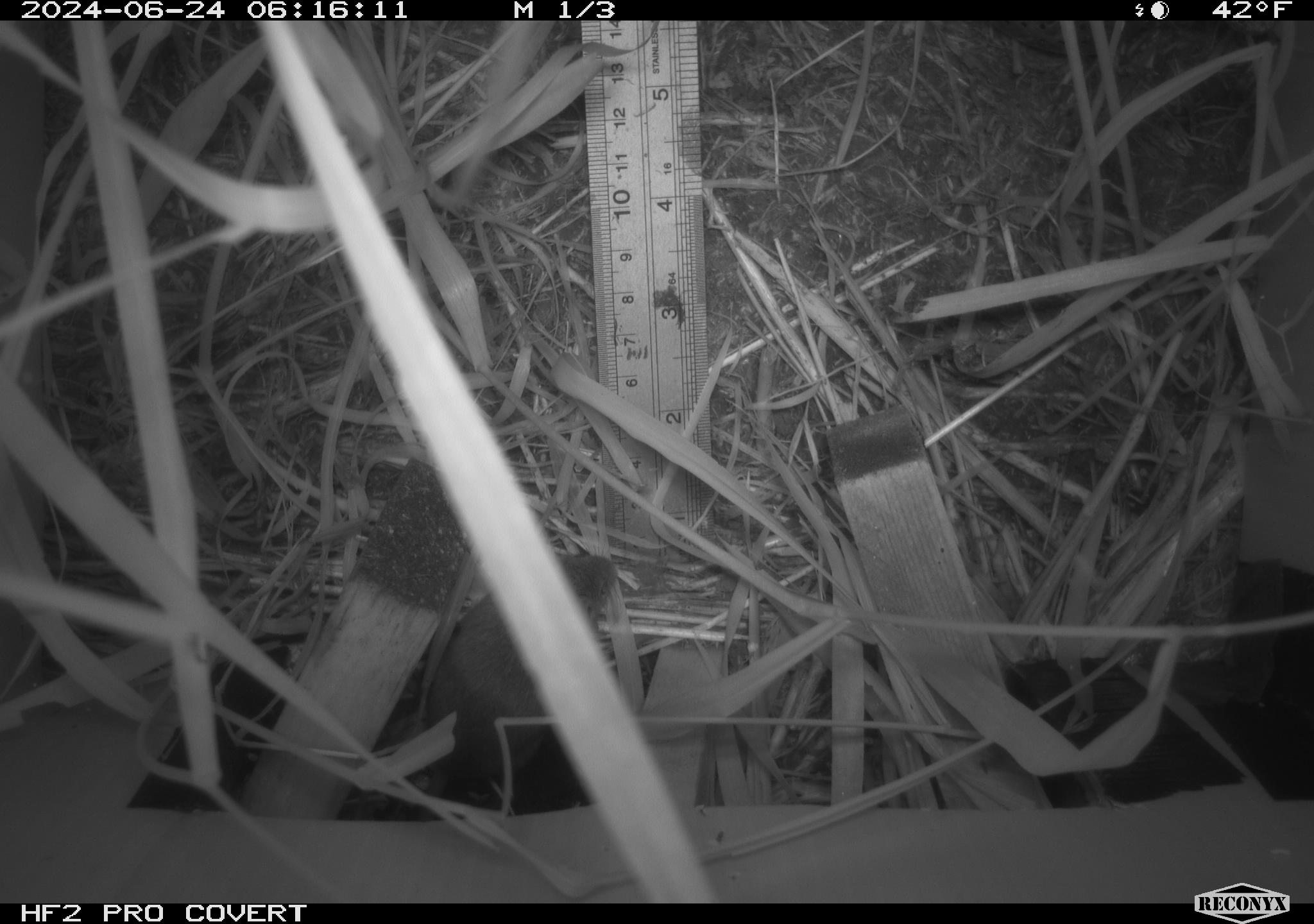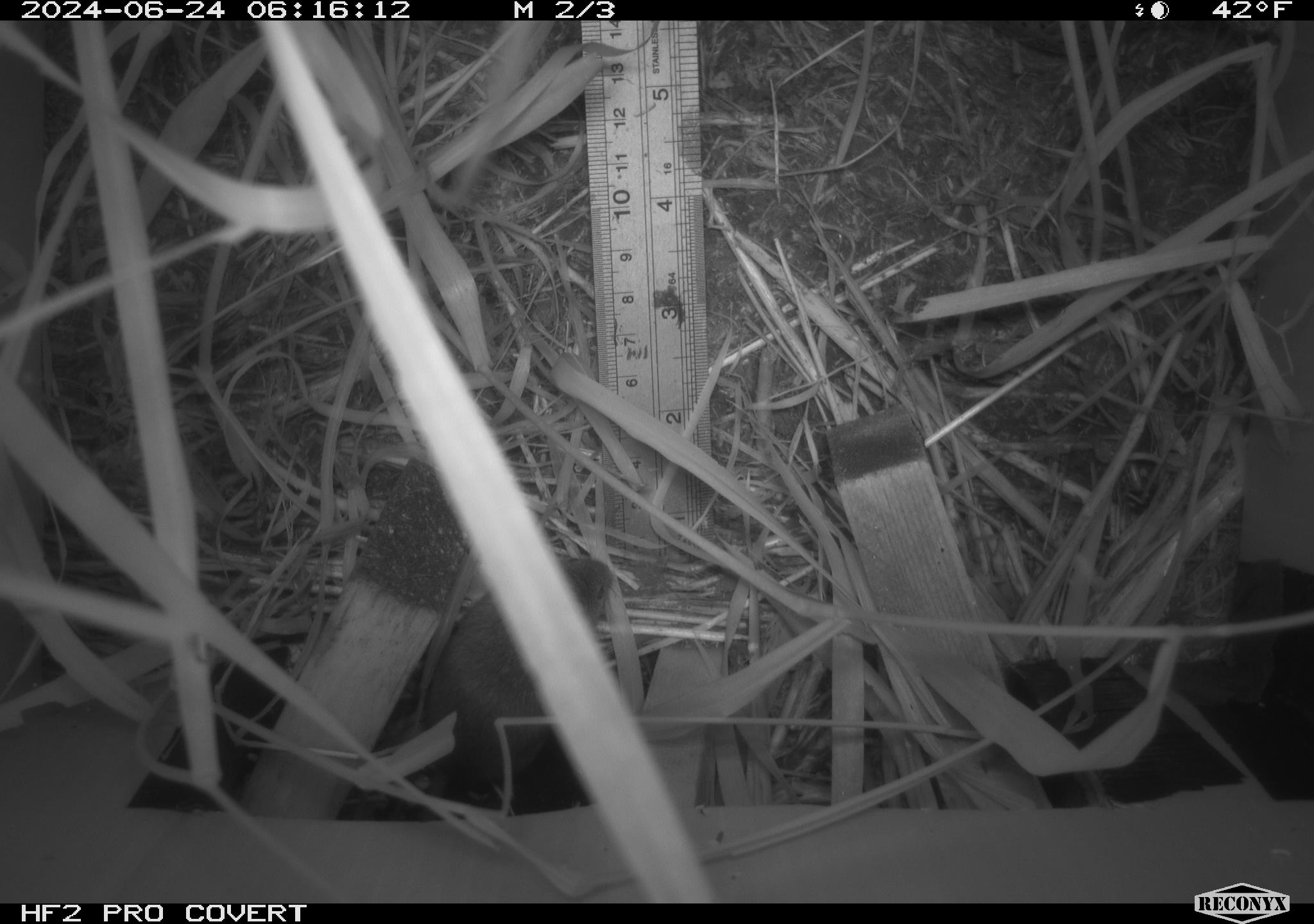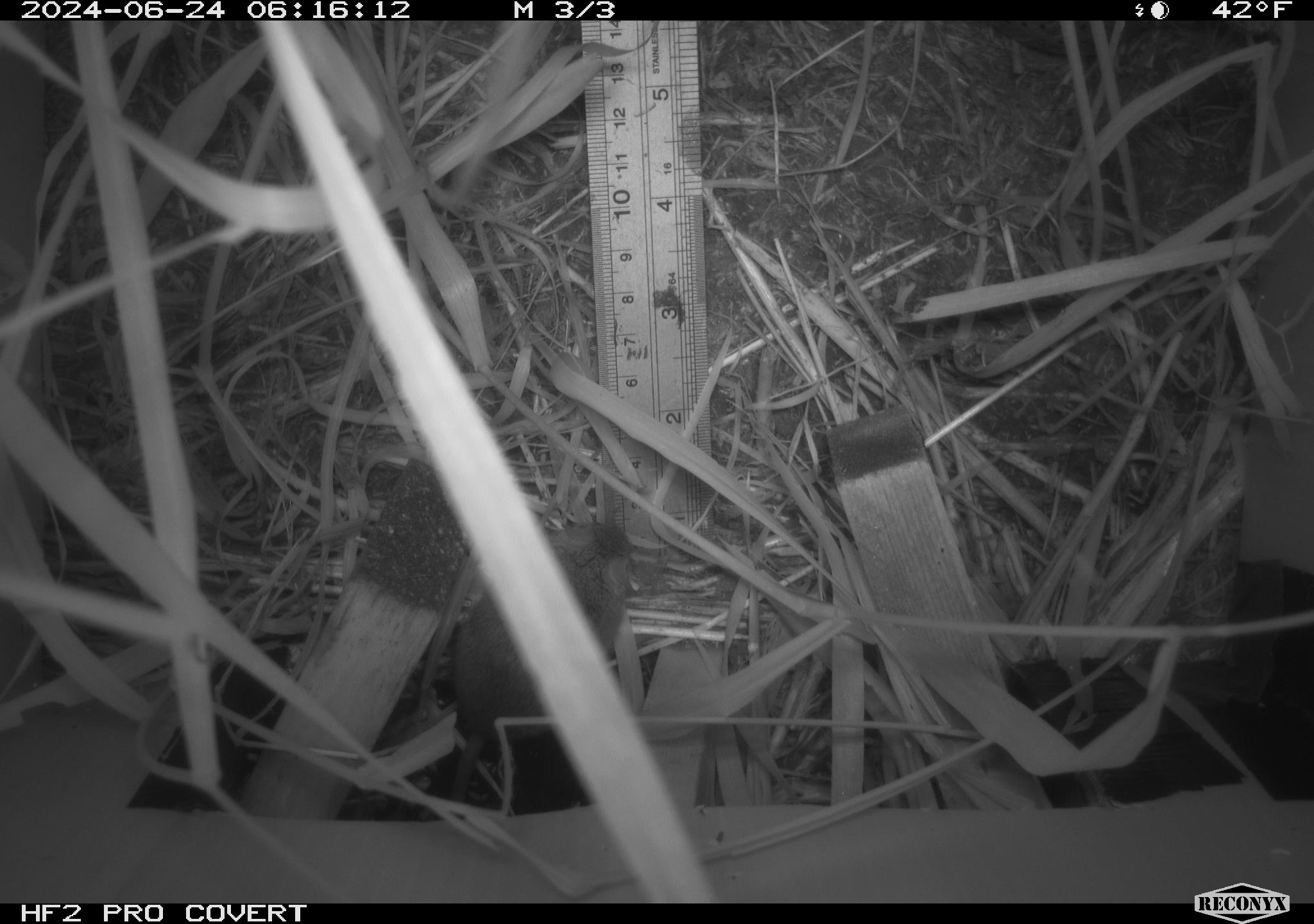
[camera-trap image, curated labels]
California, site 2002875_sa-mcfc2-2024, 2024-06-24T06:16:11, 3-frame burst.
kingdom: Animalia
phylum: Chordata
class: Mammalia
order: Rodentia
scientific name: Rodentia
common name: rodent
Rodent (Rodentia).